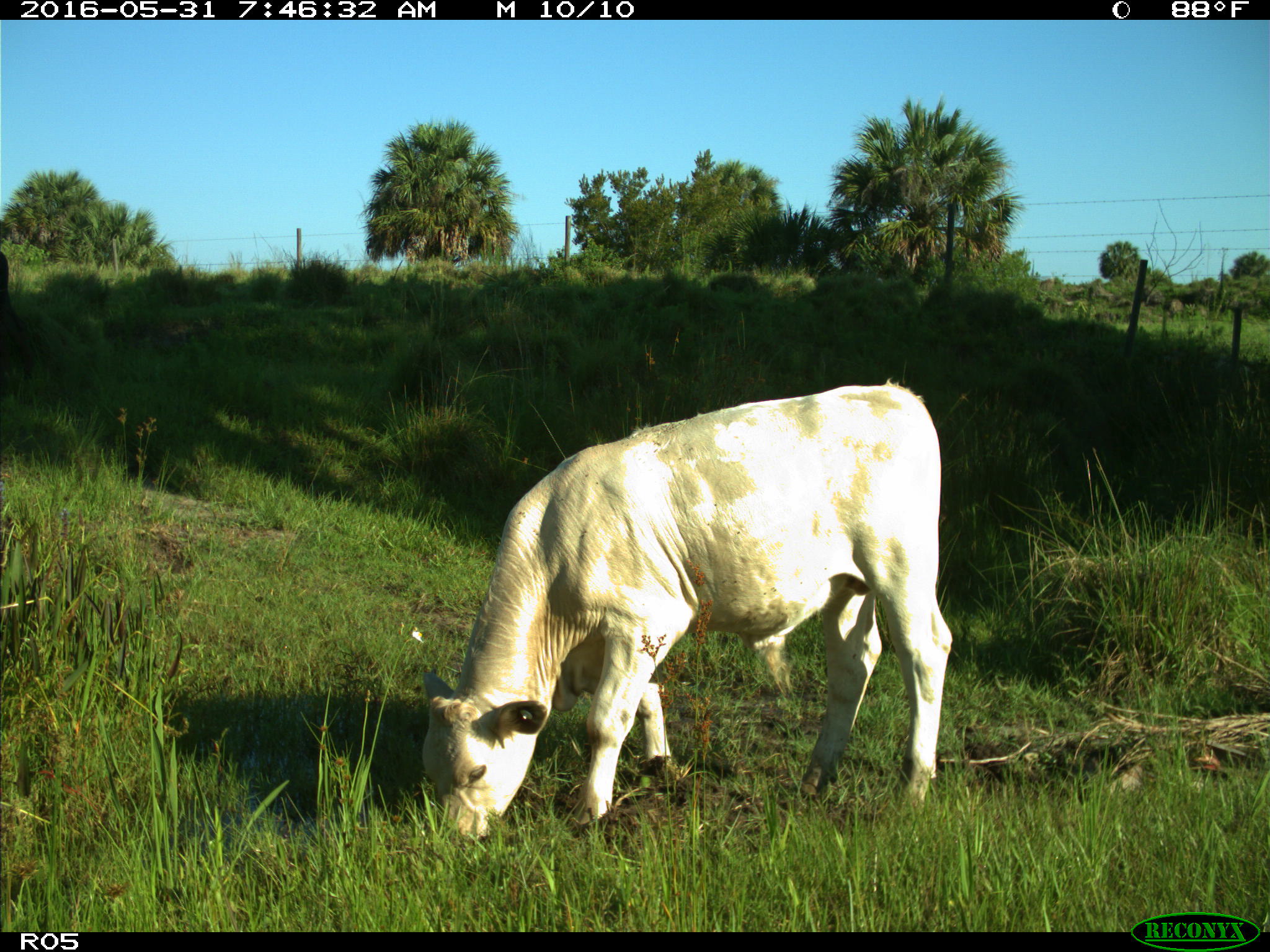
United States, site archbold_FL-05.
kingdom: Animalia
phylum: Chordata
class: Mammalia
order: Artiodactyla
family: Bovidae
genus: Bos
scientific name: Bos taurus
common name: domestic cow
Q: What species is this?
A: Bos taurus (domestic cow).